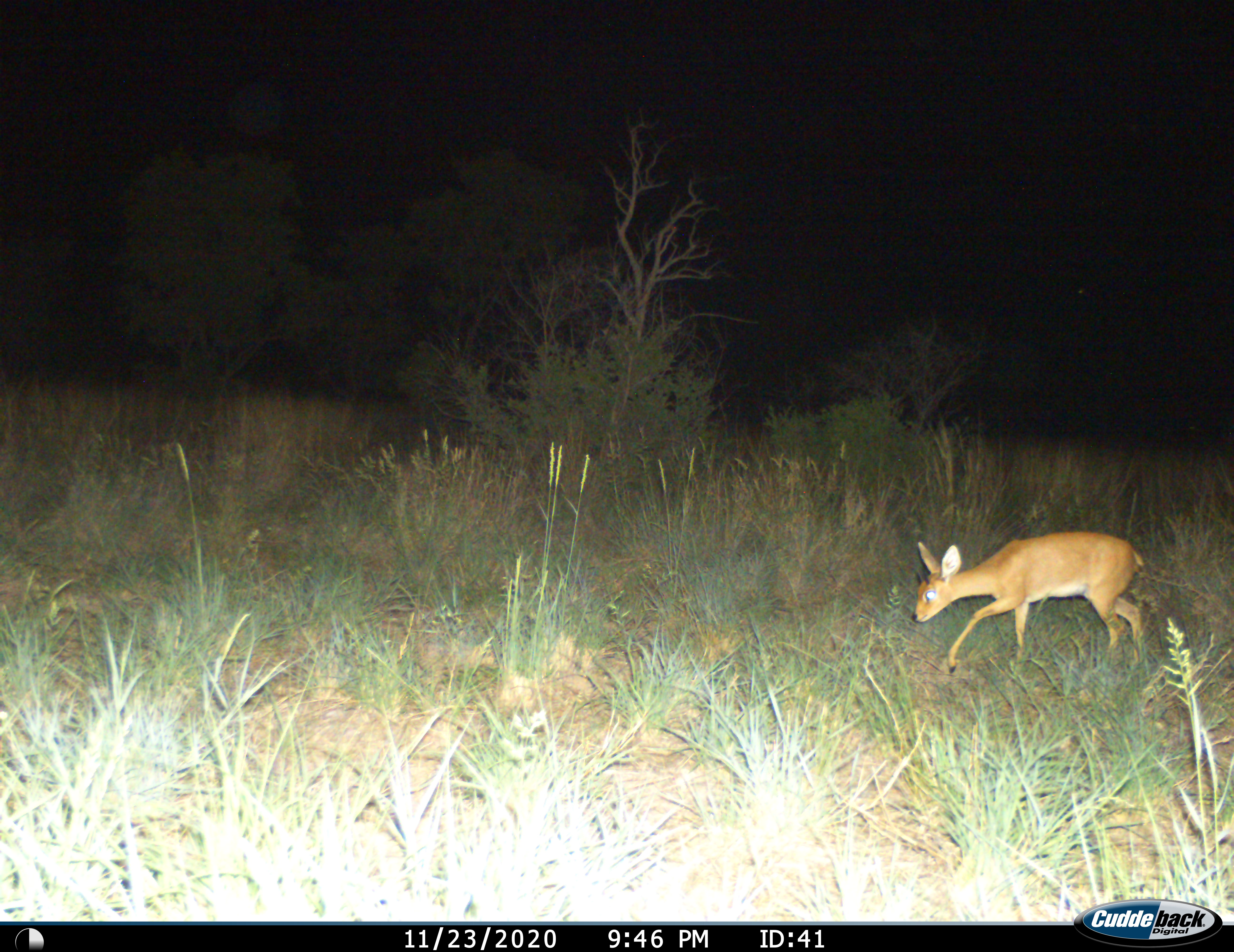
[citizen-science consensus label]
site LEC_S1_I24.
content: unidentified animal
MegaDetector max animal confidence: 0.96